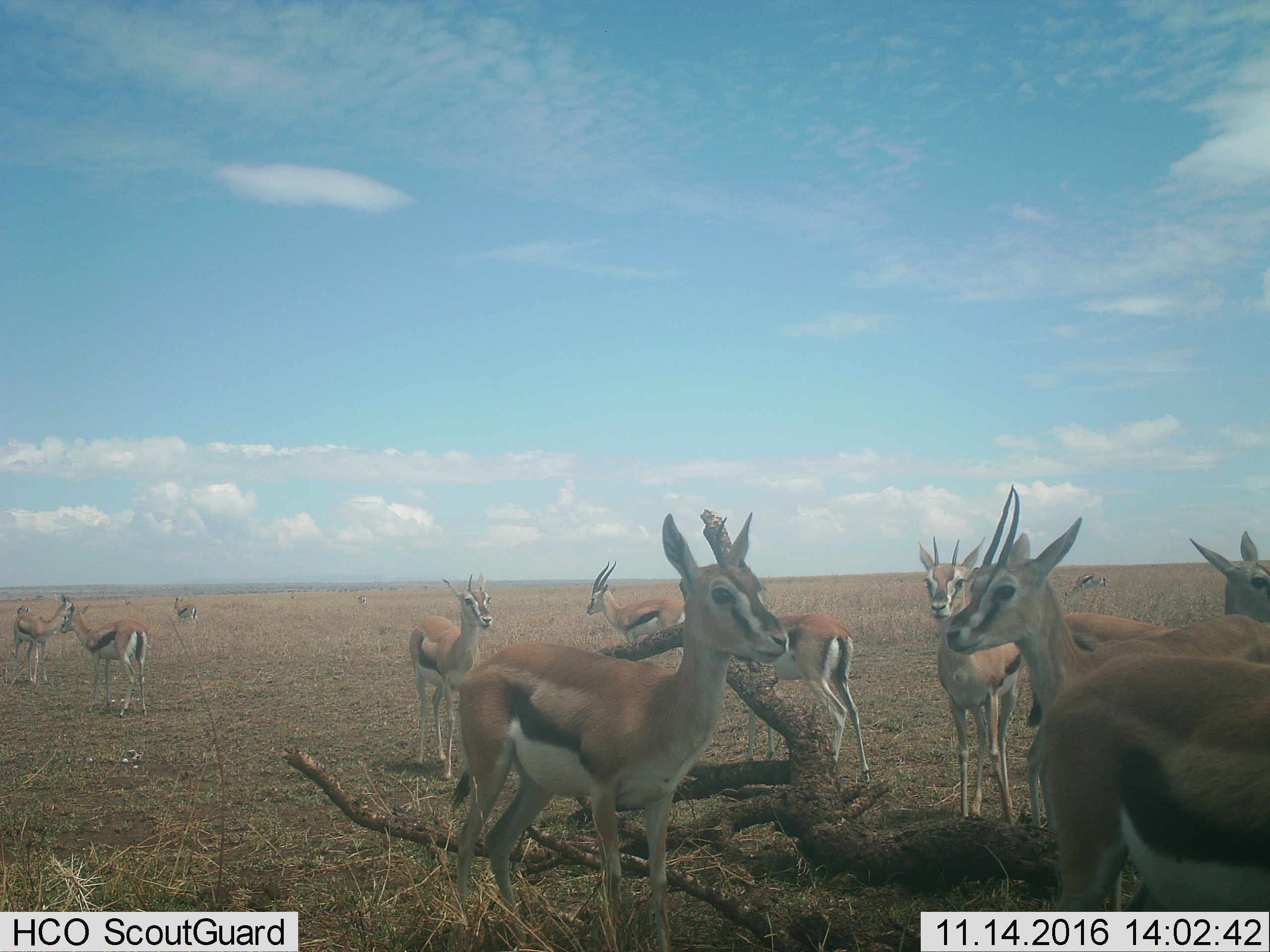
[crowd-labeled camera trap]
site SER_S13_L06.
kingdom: Animalia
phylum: Chordata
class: Mammalia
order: Artiodactyla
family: Bovidae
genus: Eudorcas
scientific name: Eudorcas thomsonii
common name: thomson's gazelle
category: gazellethomsons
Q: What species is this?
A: Gazellethomsons (thomson's gazelle) (Eudorcas thomsonii).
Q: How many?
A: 11-50.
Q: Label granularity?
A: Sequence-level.